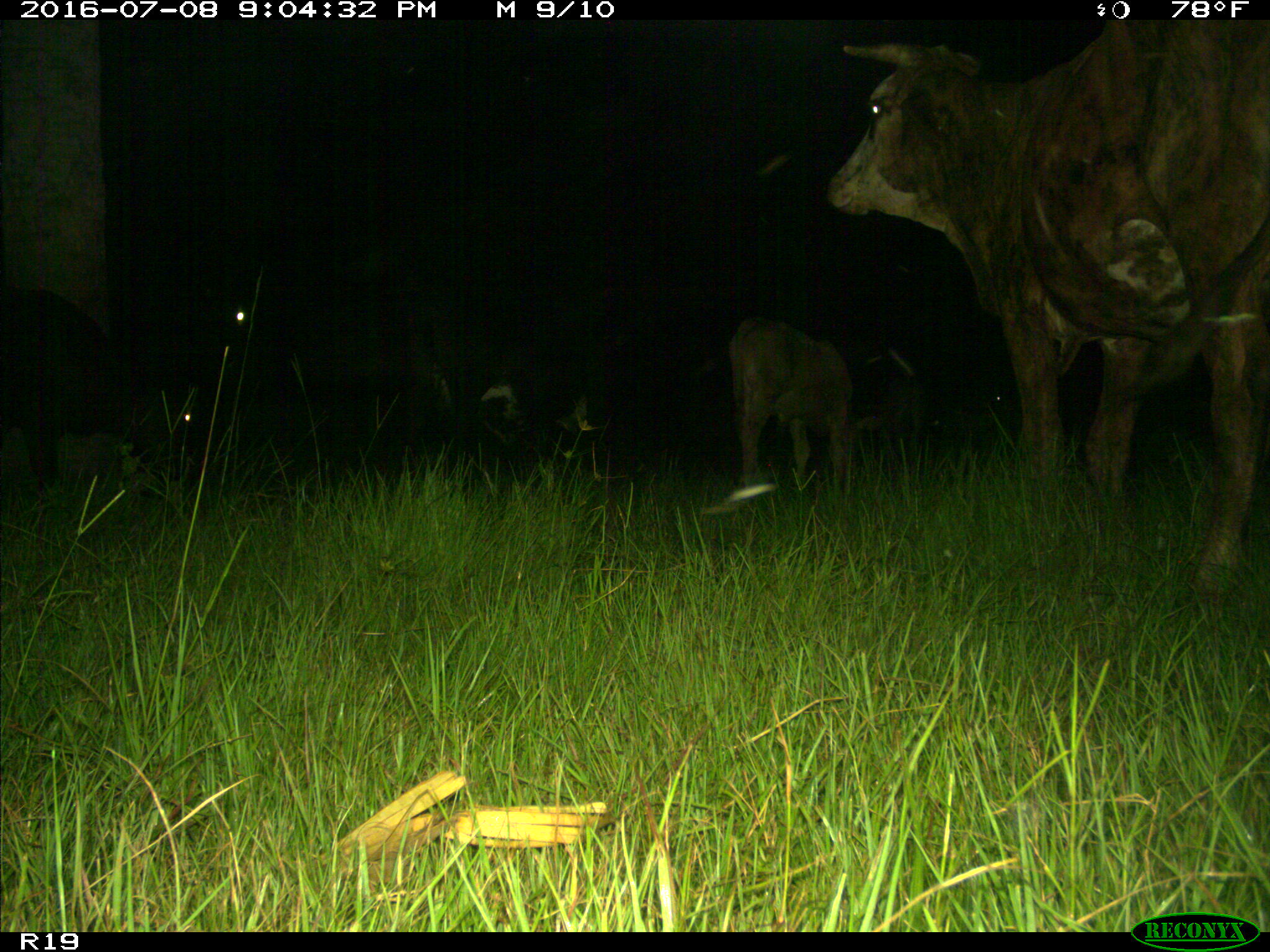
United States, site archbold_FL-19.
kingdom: Animalia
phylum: Chordata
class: Mammalia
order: Artiodactyla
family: Bovidae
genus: Bos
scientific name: Bos taurus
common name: domestic cow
Bos taurus (domestic cow).